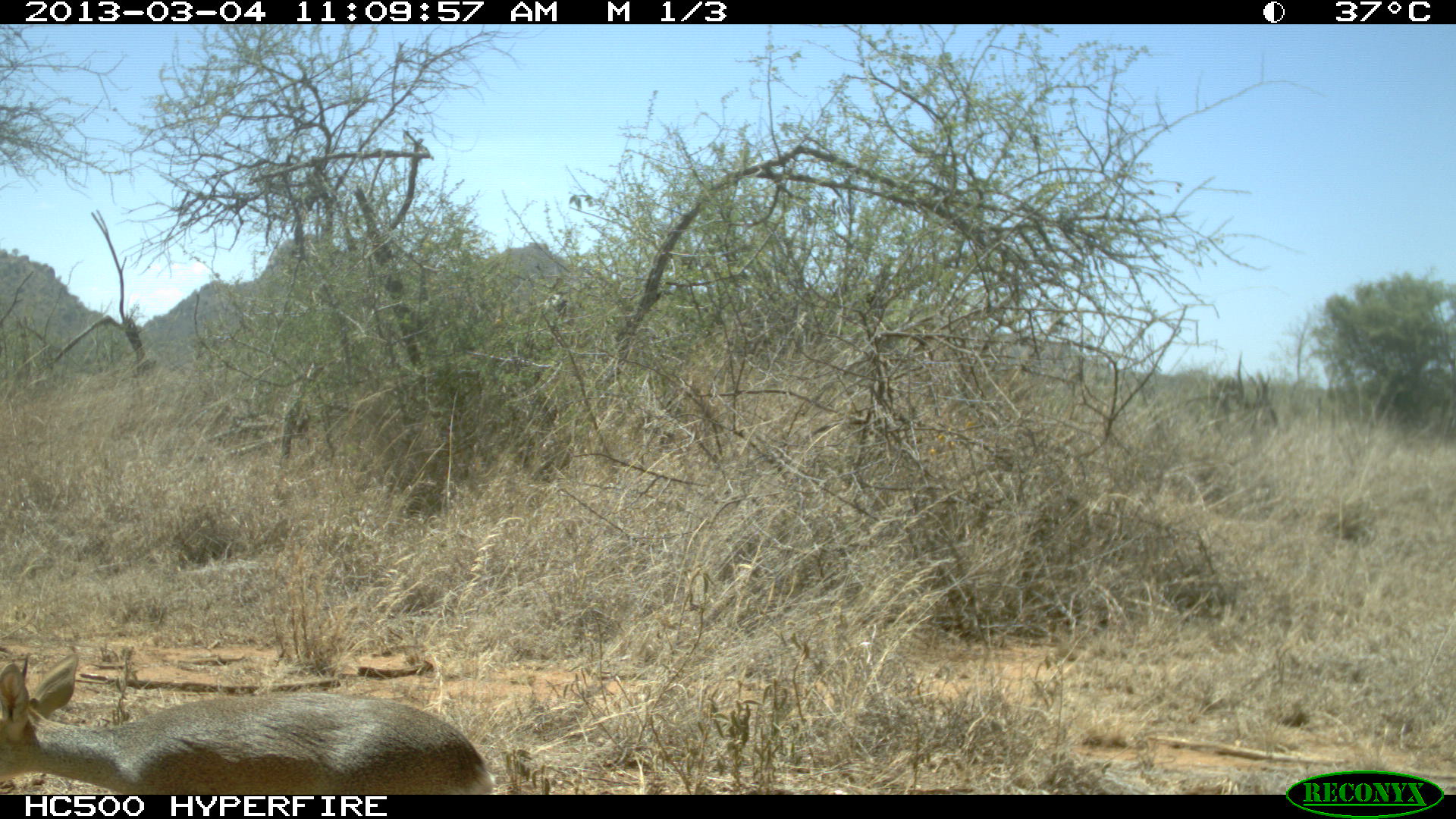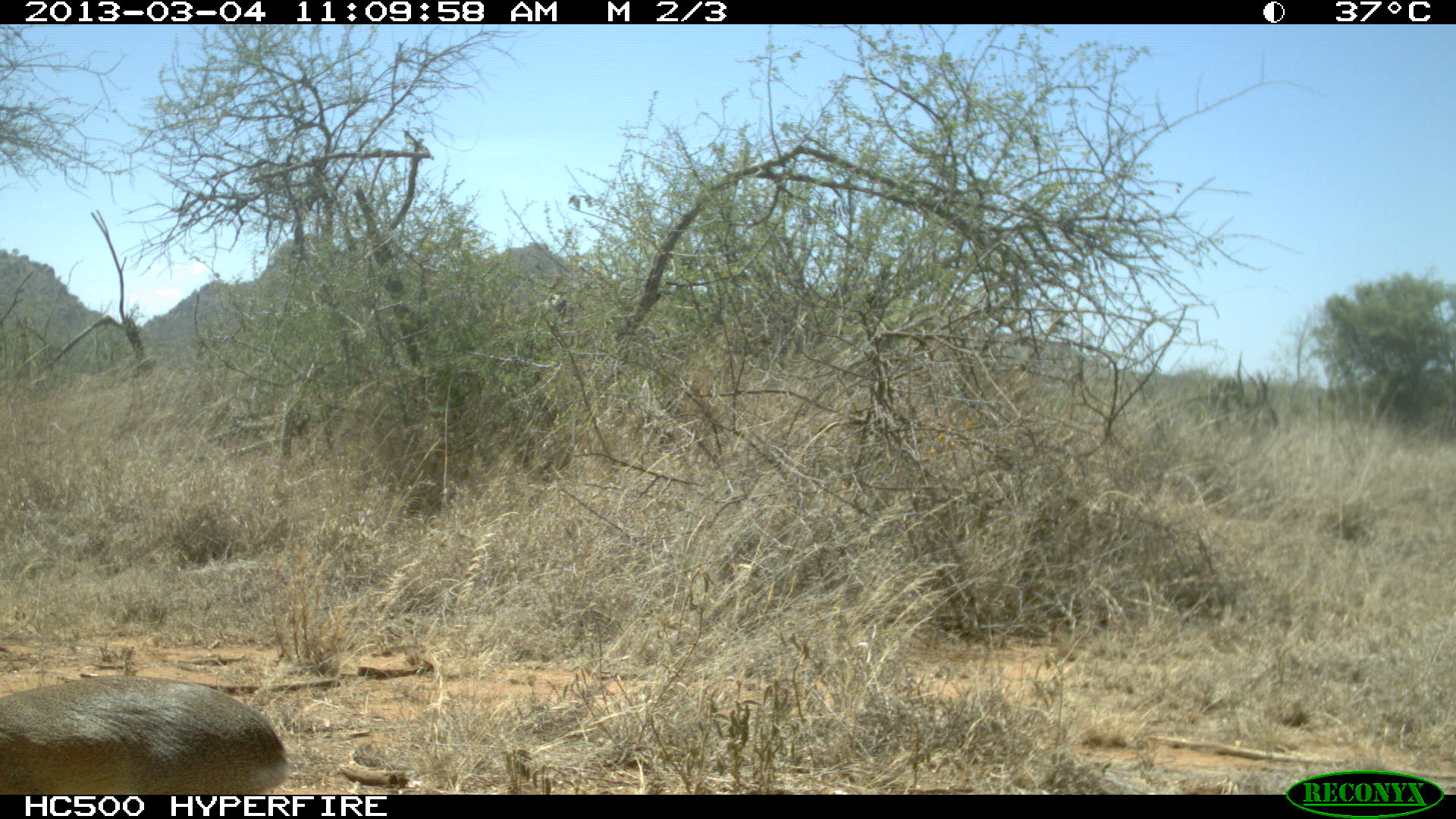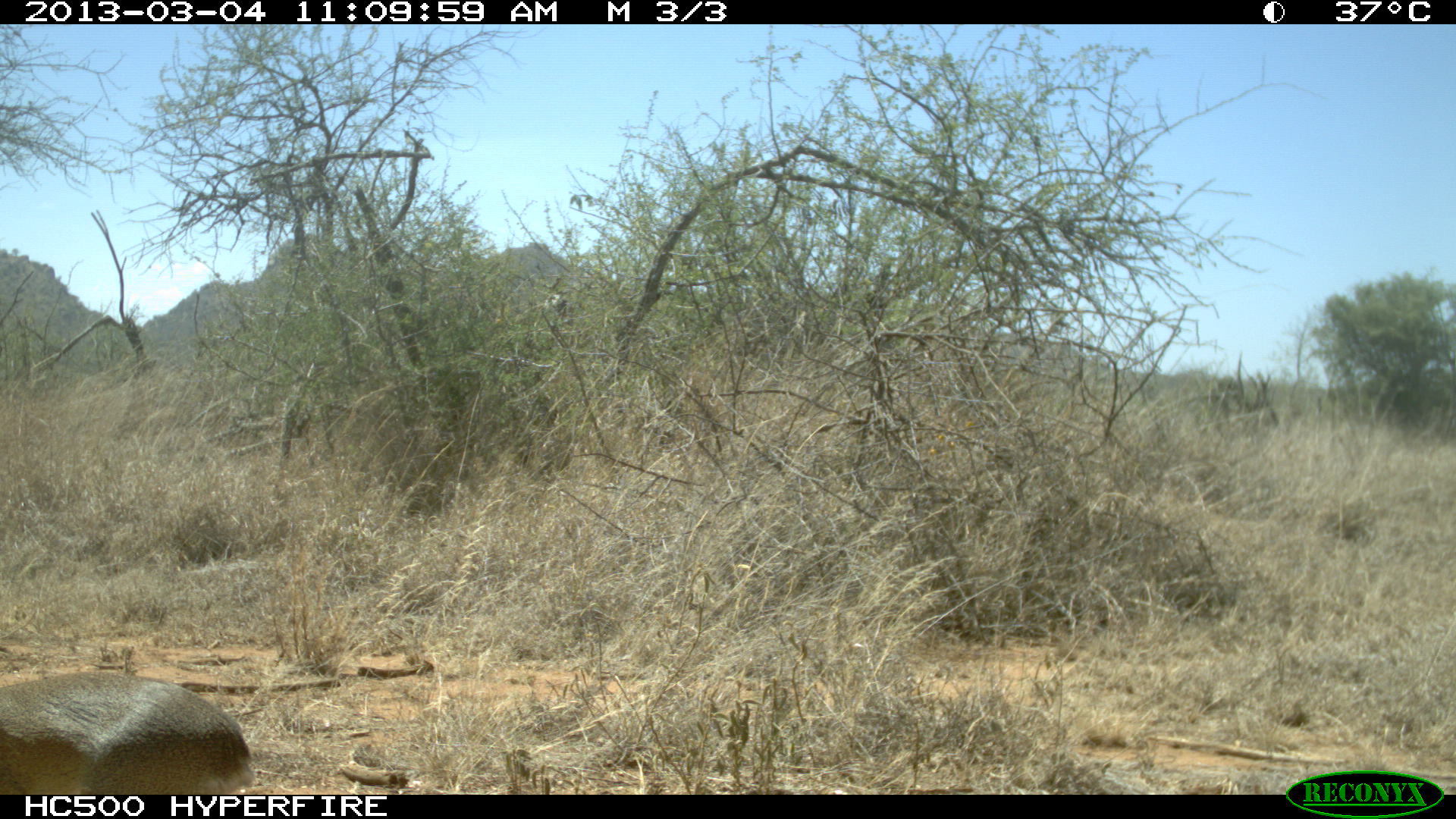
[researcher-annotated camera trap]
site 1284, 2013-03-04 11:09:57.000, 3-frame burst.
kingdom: Animalia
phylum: Chordata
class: Mammalia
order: Artiodactyla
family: Bovidae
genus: Madoqua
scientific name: Madoqua guentheri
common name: günther's dik-dik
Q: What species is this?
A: Madoqua guentheri (günther's dik-dik).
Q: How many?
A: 1.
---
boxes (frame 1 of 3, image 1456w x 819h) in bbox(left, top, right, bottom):
madoqua guentheri: bbox(0, 652, 494, 795)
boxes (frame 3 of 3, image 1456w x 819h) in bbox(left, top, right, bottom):
madoqua guentheri: bbox(0, 667, 254, 795)